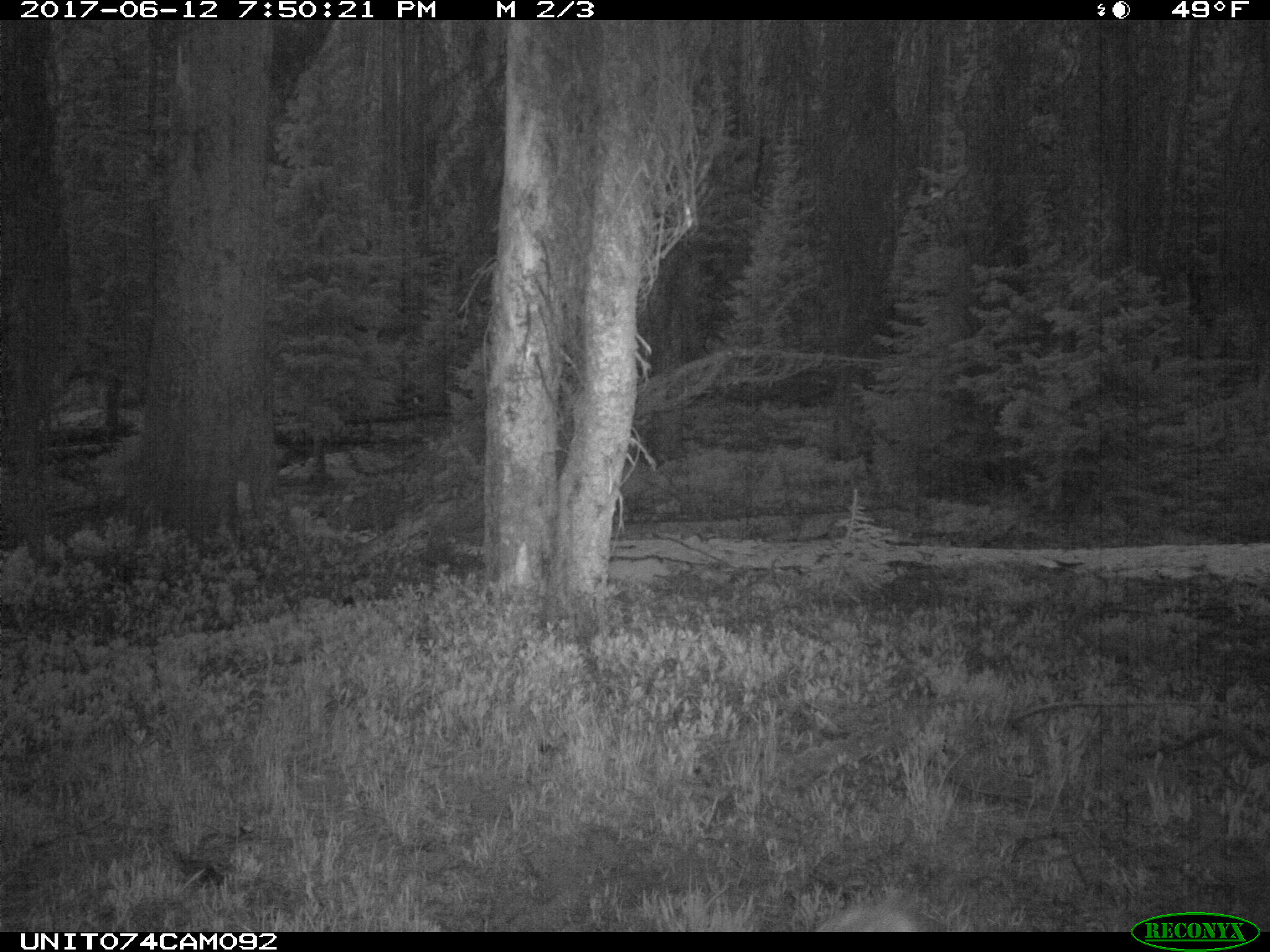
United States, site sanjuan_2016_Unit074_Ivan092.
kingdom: Animalia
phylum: Chordata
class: Mammalia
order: Artiodactyla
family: Cervidae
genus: Odocoileus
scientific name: Odocoileus hemionus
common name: mule deer